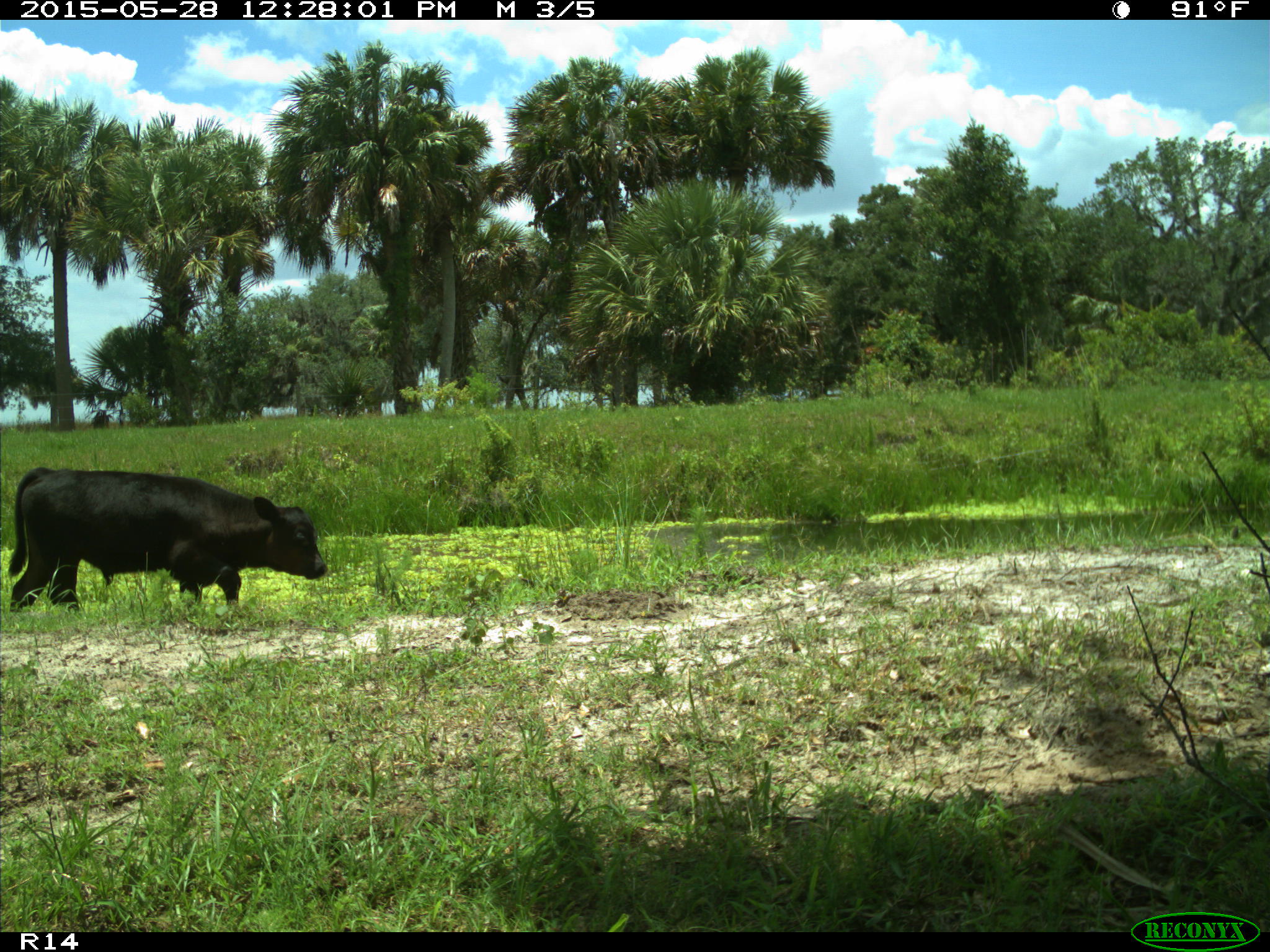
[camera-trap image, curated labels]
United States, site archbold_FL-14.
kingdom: Animalia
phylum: Chordata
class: Mammalia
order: Artiodactyla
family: Bovidae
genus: Bos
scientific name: Bos taurus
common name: domestic cow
Bos taurus (domestic cow).